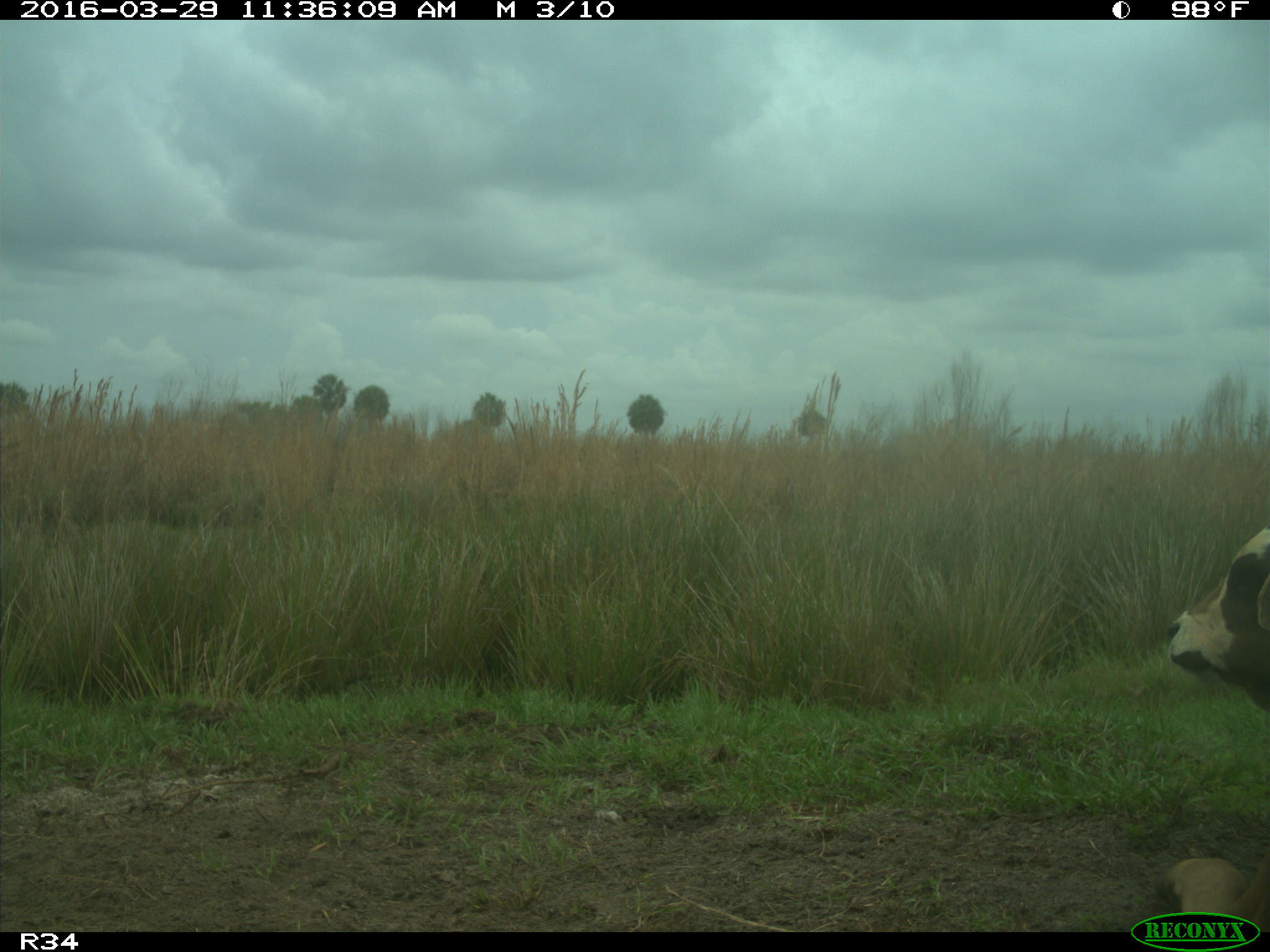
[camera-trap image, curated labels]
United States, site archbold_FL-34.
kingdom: Animalia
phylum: Chordata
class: Mammalia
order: Artiodactyla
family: Bovidae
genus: Bos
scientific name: Bos taurus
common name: domestic cow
Bos taurus (domestic cow).